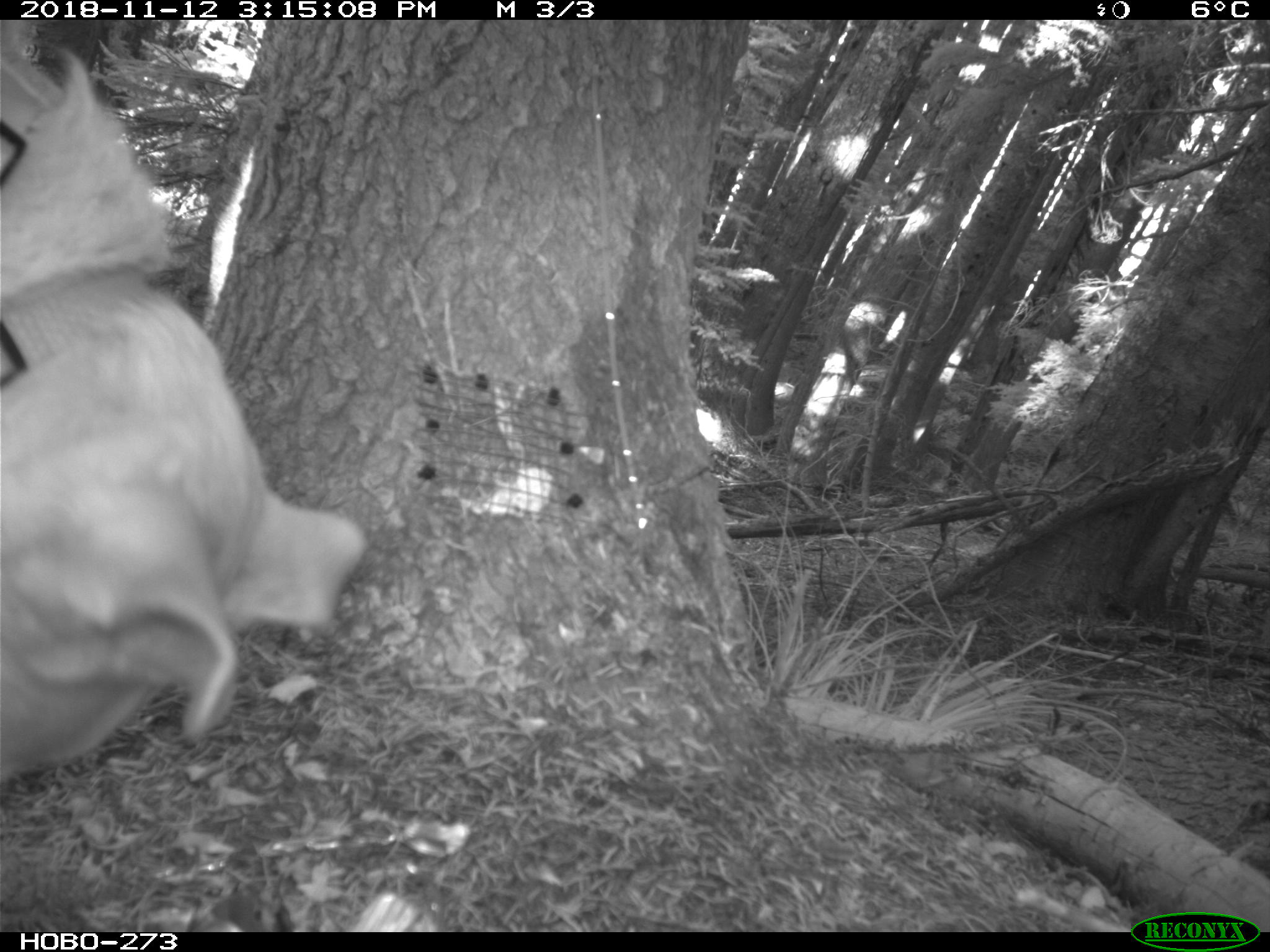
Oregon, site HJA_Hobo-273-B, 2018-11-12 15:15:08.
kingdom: Animalia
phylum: Chordata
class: Mammalia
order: Carnivora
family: Canidae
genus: Canis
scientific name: Canis familiaris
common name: domestic dog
Domestic dog (Canis familiaris).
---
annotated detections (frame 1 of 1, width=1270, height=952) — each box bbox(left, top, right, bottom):
domestic dog: bbox(0, 21, 386, 810)